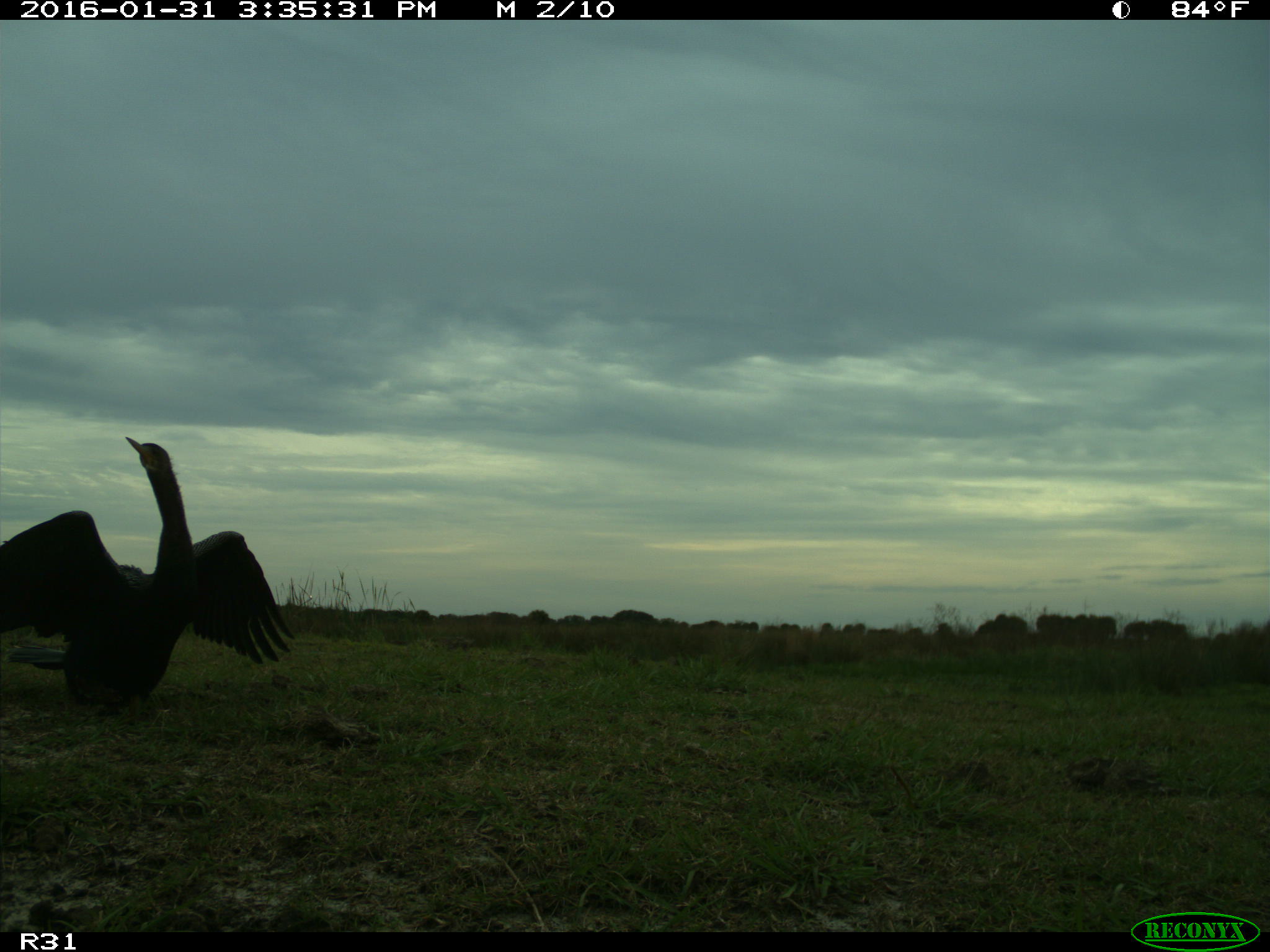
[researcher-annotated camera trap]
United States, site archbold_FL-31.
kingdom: Animalia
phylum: Chordata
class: Aves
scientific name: Aves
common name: birds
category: unidentified bird